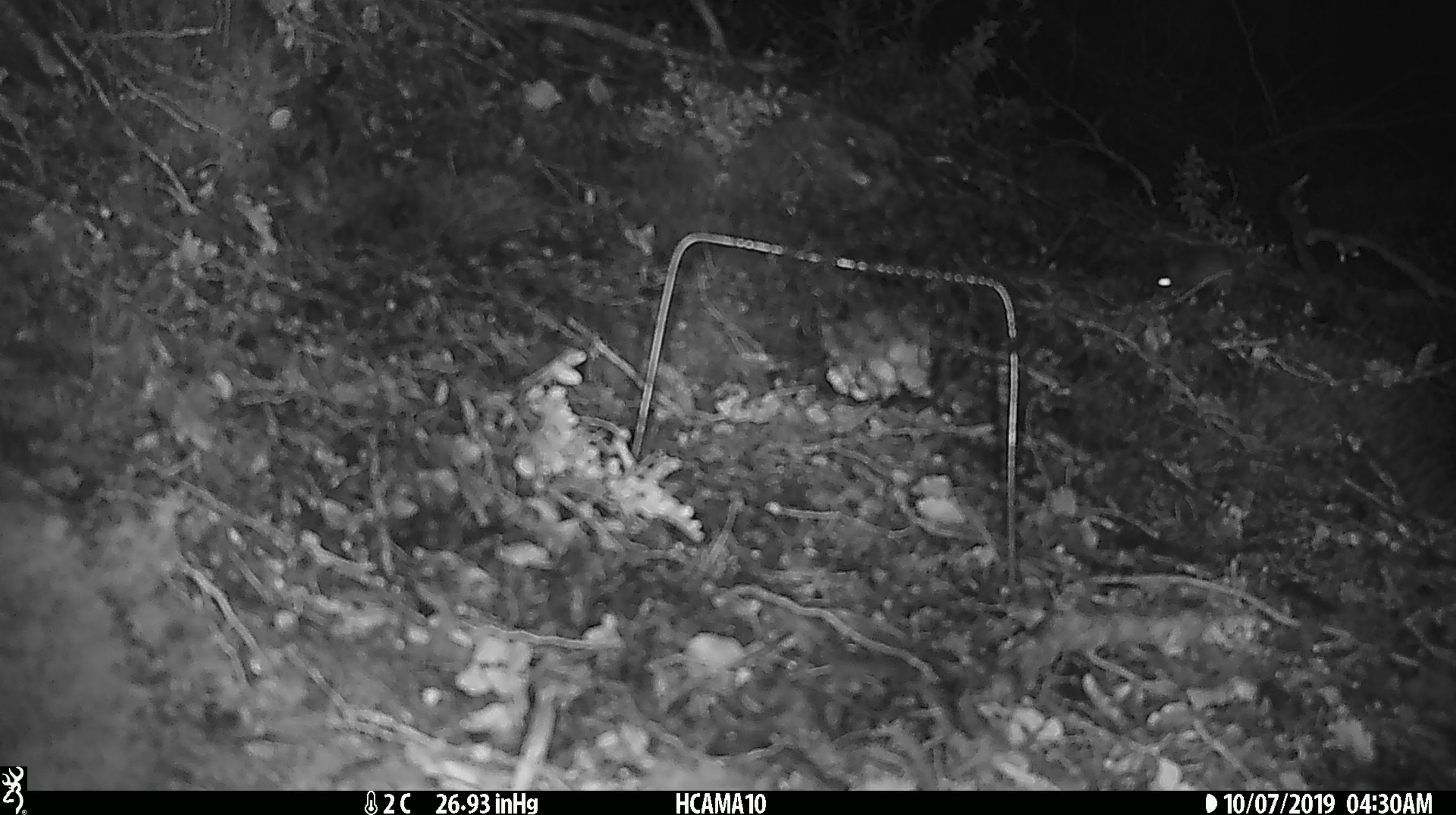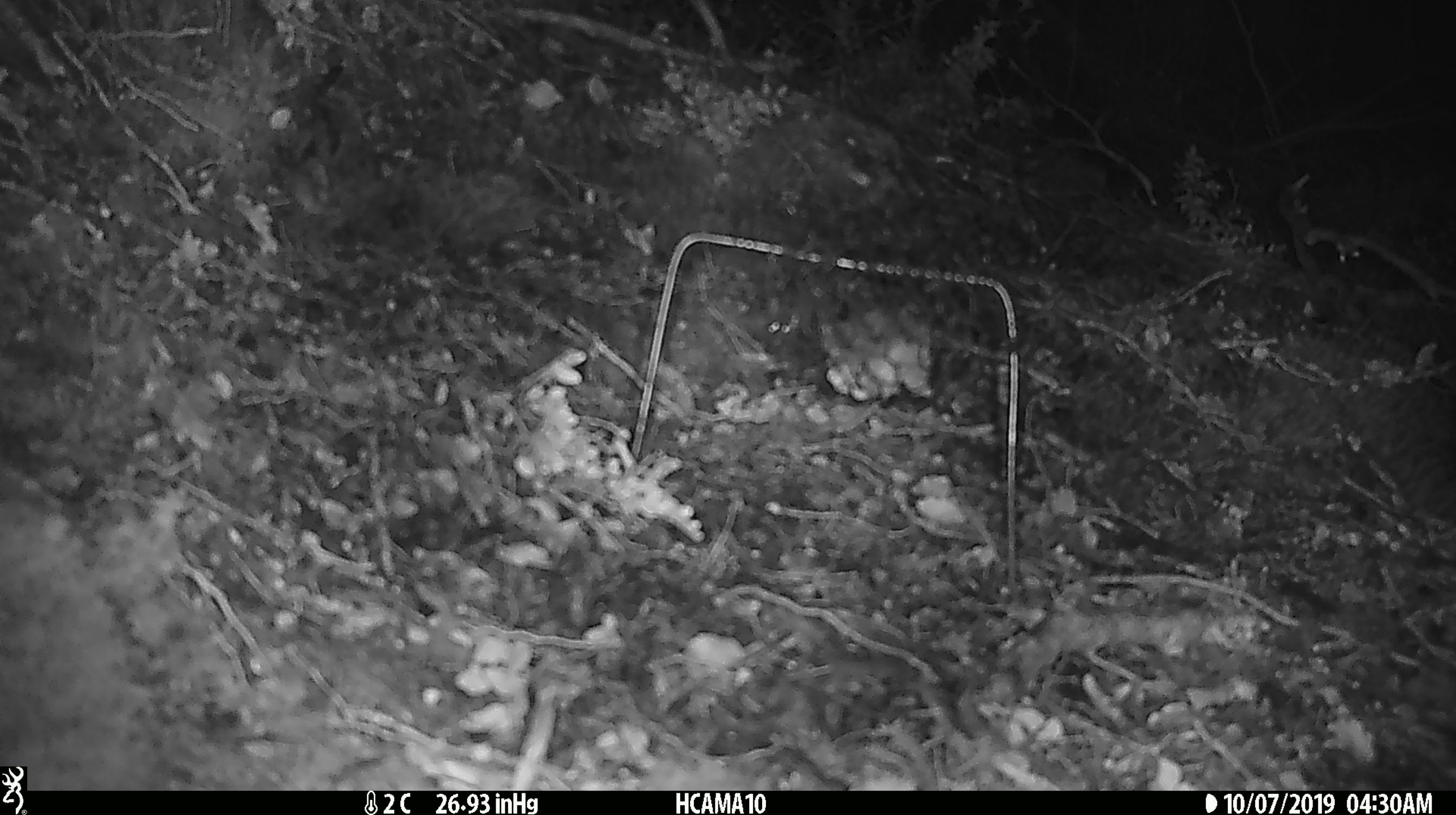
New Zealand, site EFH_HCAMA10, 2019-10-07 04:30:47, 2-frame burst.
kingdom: Animalia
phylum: Chordata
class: Mammalia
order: Rodentia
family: Muridae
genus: Mus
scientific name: Mus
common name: mouse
Mouse (Mus).